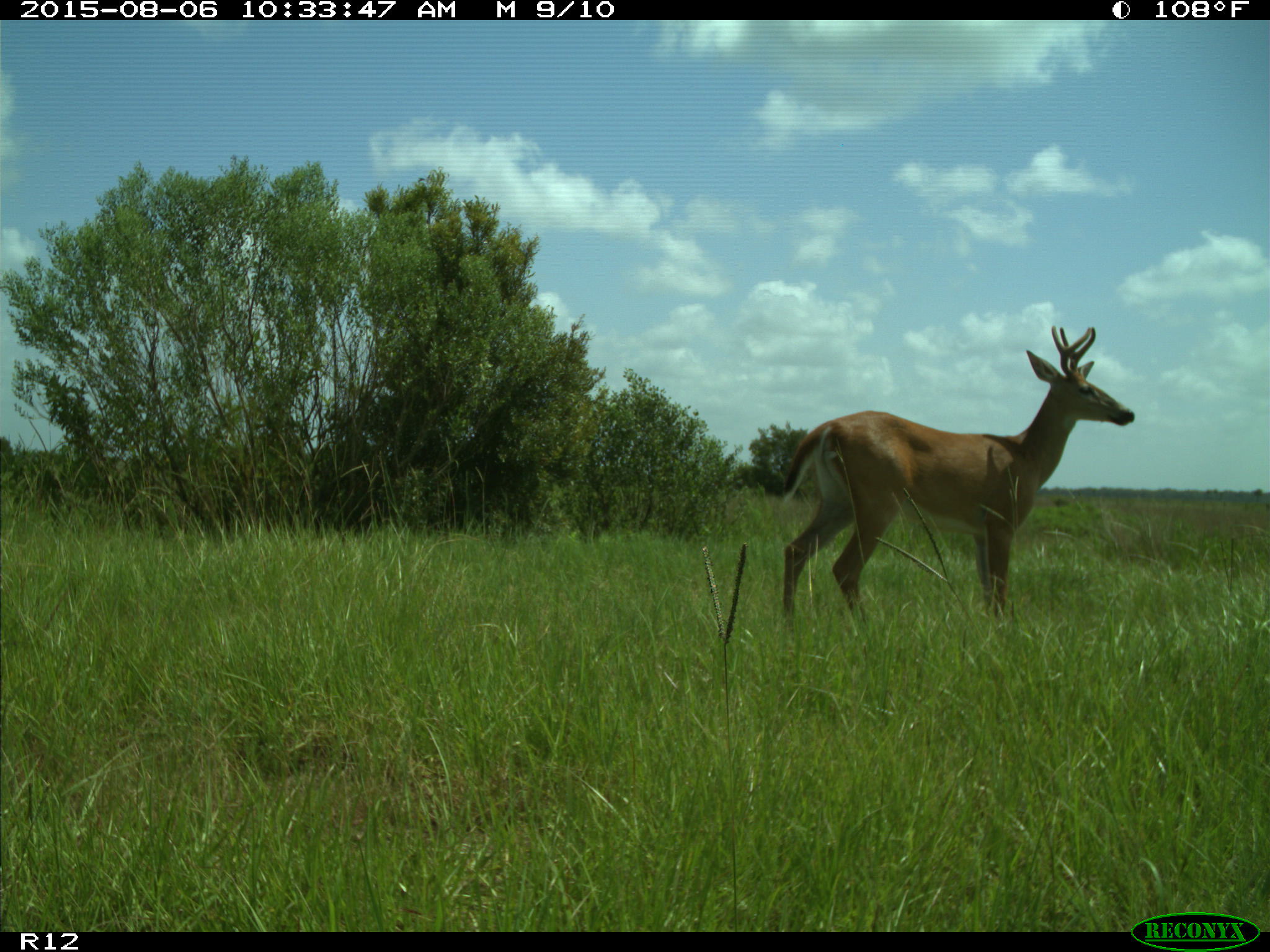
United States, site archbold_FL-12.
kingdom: Animalia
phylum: Chordata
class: Mammalia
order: Artiodactyla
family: Cervidae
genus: Odocoileus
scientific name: Odocoileus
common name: deer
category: unidentified deer